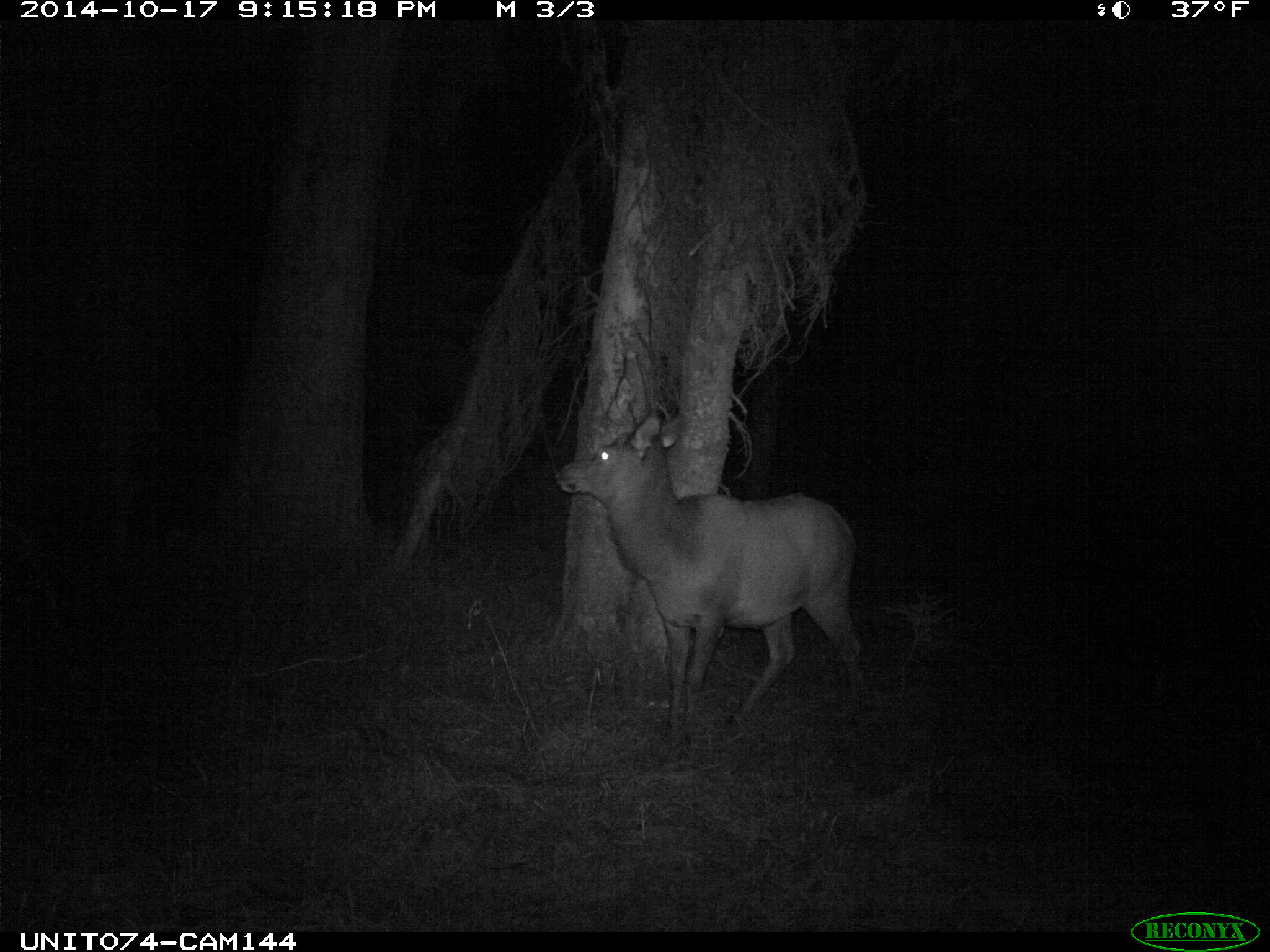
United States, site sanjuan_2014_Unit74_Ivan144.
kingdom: Animalia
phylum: Chordata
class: Mammalia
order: Artiodactyla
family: Cervidae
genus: Cervus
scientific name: Cervus elaphus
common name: red deer